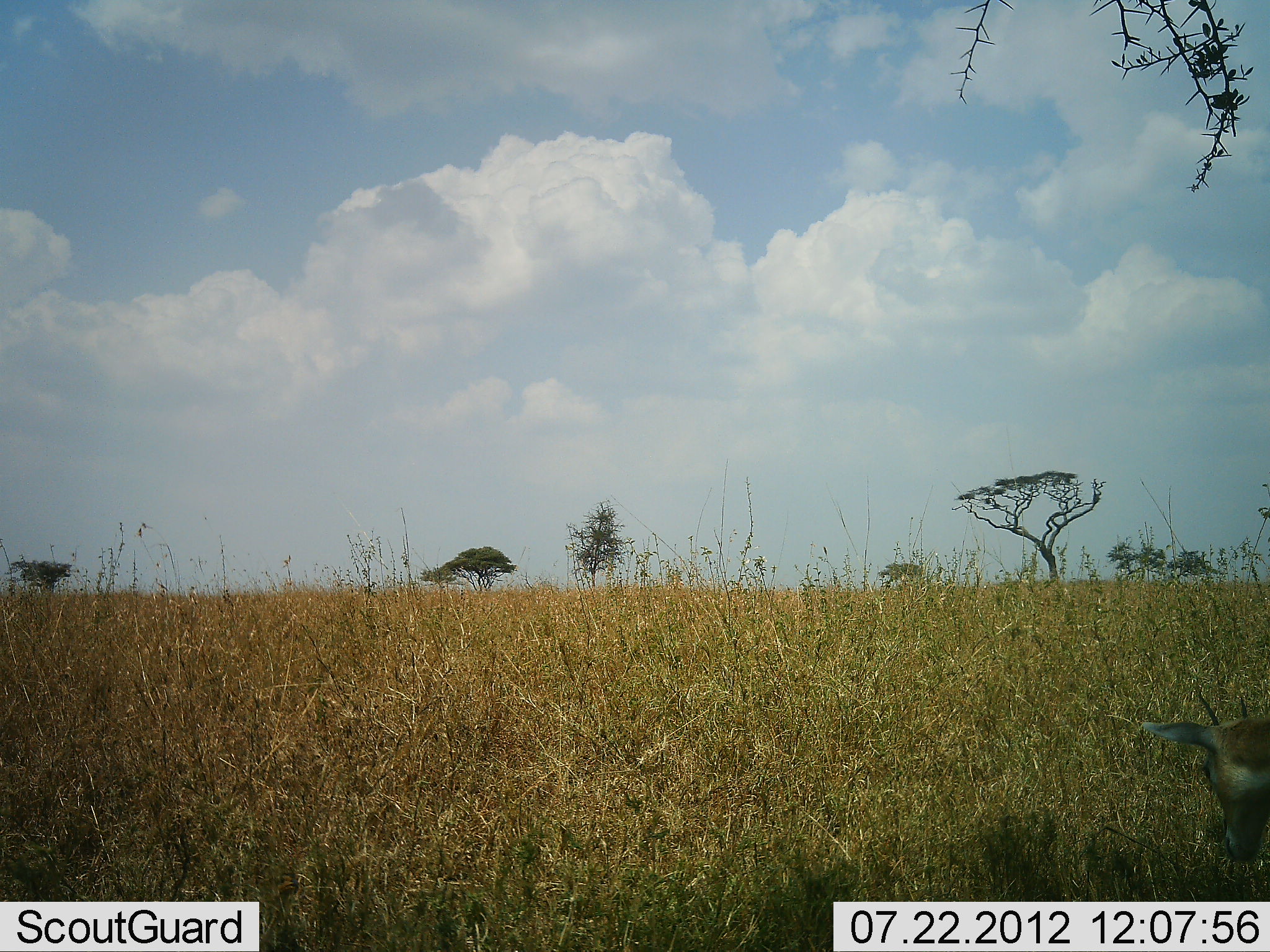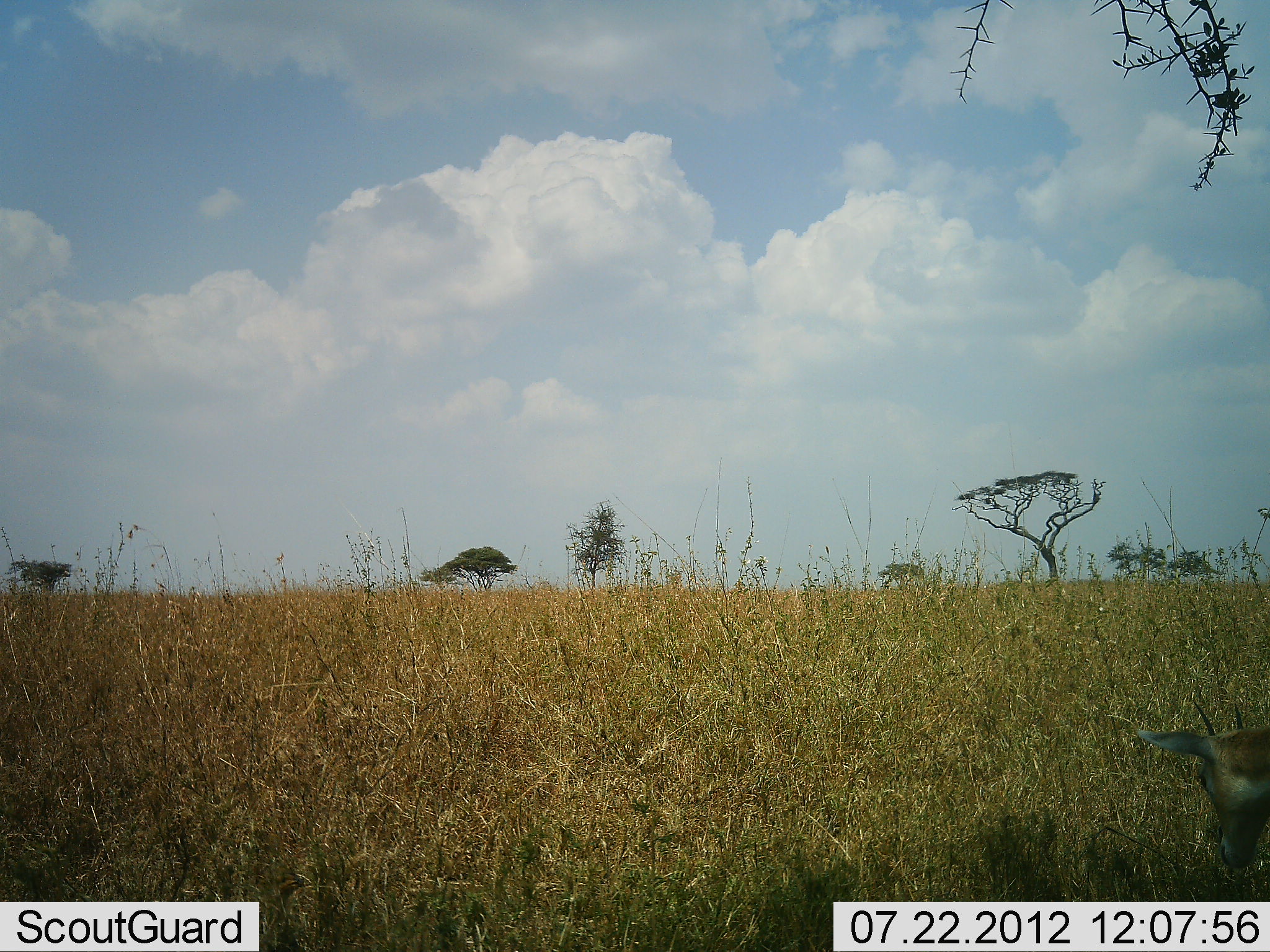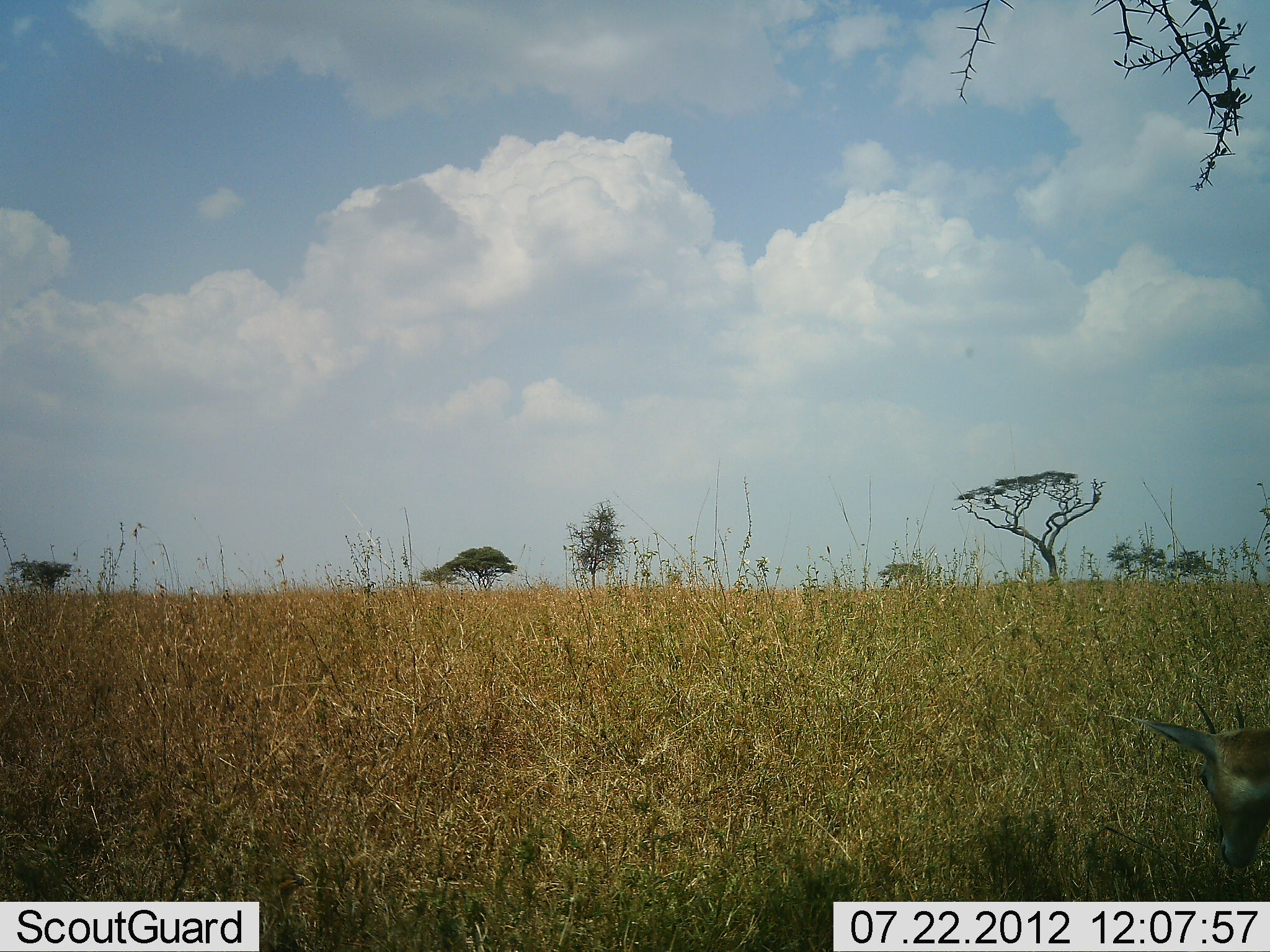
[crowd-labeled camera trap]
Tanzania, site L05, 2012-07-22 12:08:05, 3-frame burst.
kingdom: Animalia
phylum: Chordata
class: Mammalia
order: Artiodactyla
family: Bovidae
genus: Eudorcas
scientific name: Eudorcas thomsonii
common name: thomson's gazelle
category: gazellethomsons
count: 1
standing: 20%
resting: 0%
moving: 10%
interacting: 0%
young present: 0%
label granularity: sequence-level